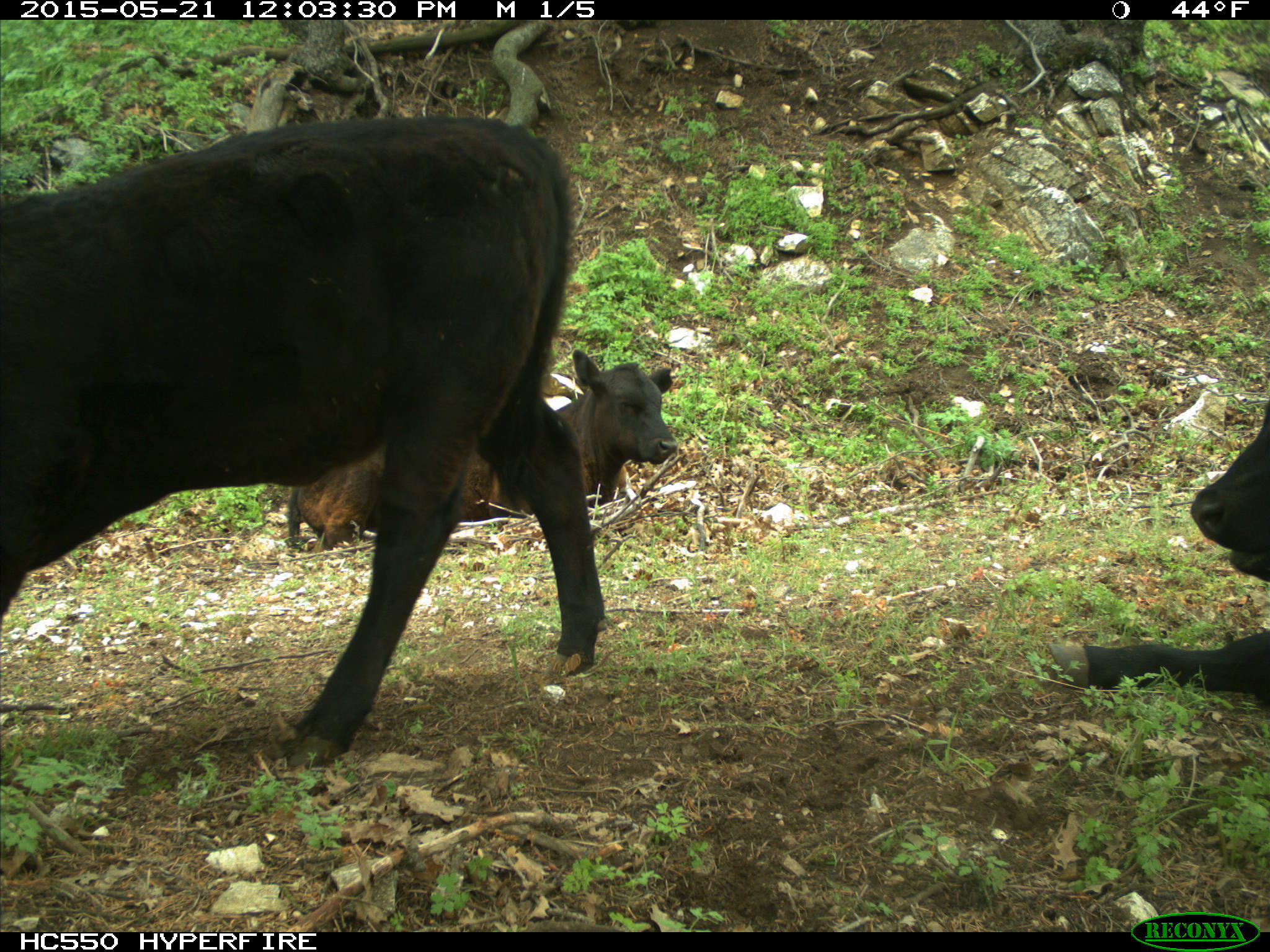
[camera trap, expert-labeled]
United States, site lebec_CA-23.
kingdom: Animalia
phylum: Chordata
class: Mammalia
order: Artiodactyla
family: Bovidae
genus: Bos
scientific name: Bos taurus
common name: domestic cow